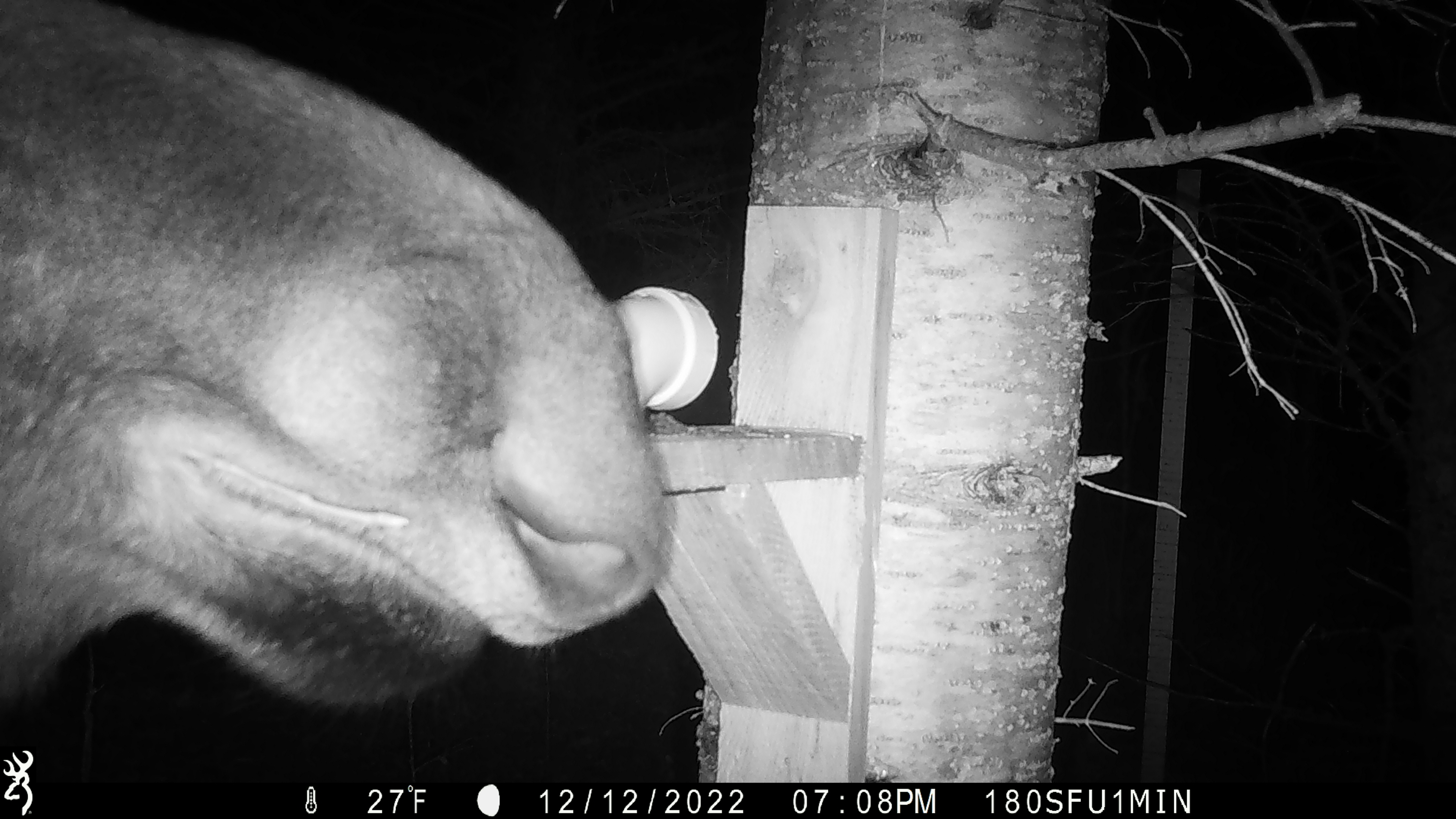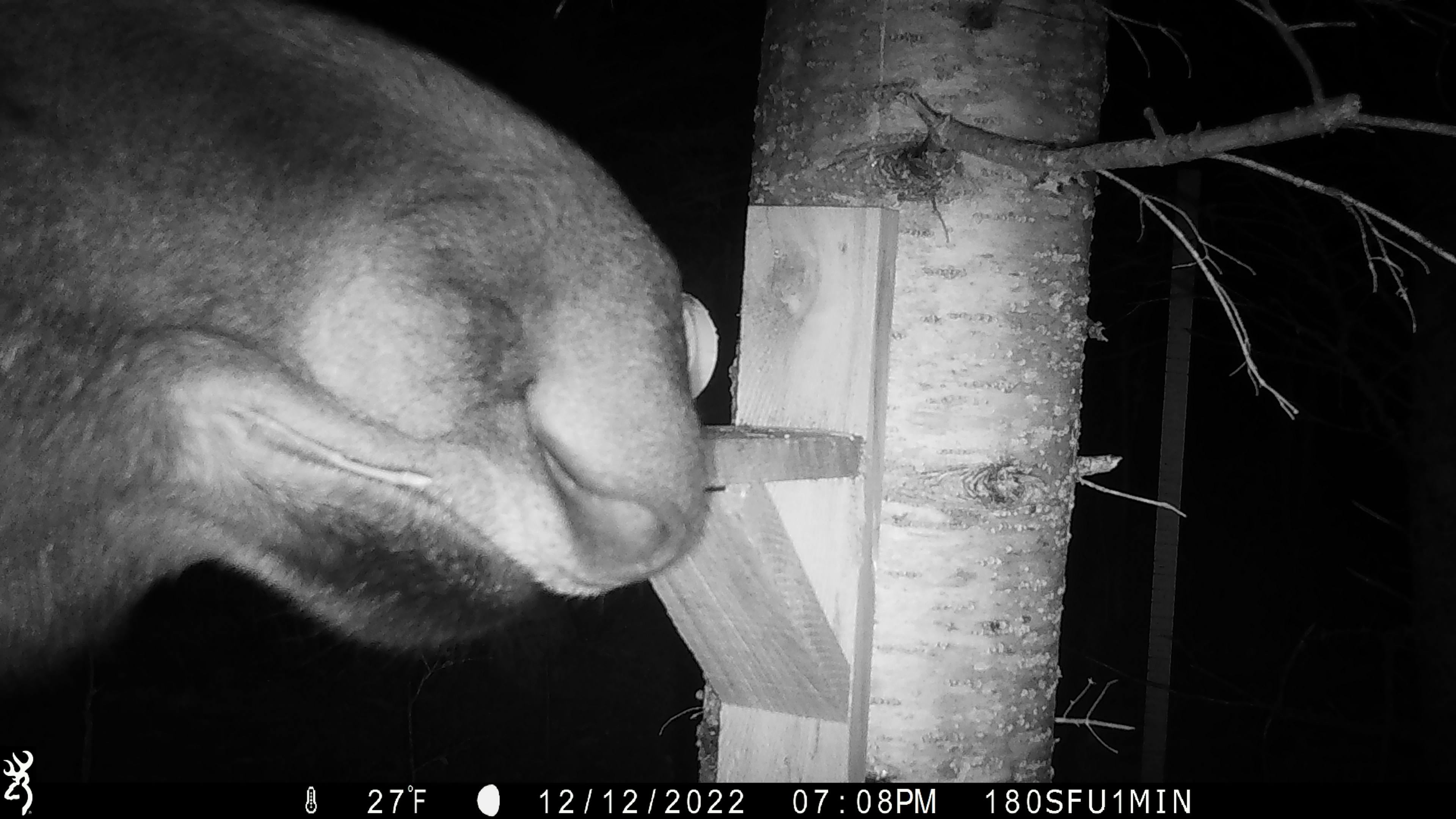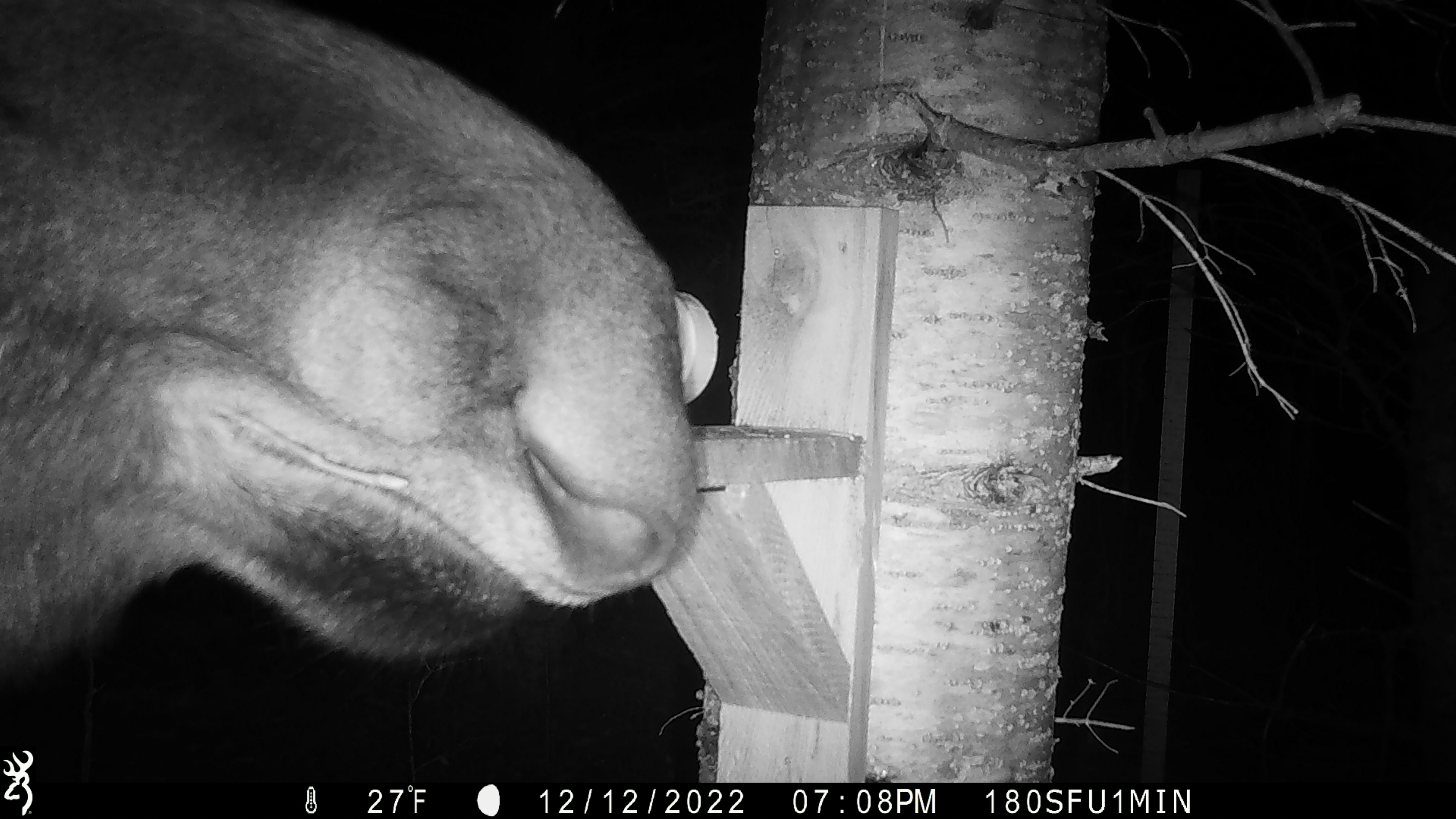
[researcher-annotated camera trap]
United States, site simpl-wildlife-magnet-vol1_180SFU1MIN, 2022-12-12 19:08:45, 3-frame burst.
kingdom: Animalia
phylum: Chordata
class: Mammalia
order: Artiodactyla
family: Cervidae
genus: Alces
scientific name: Alces alces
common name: moose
Moose (Alces alces).